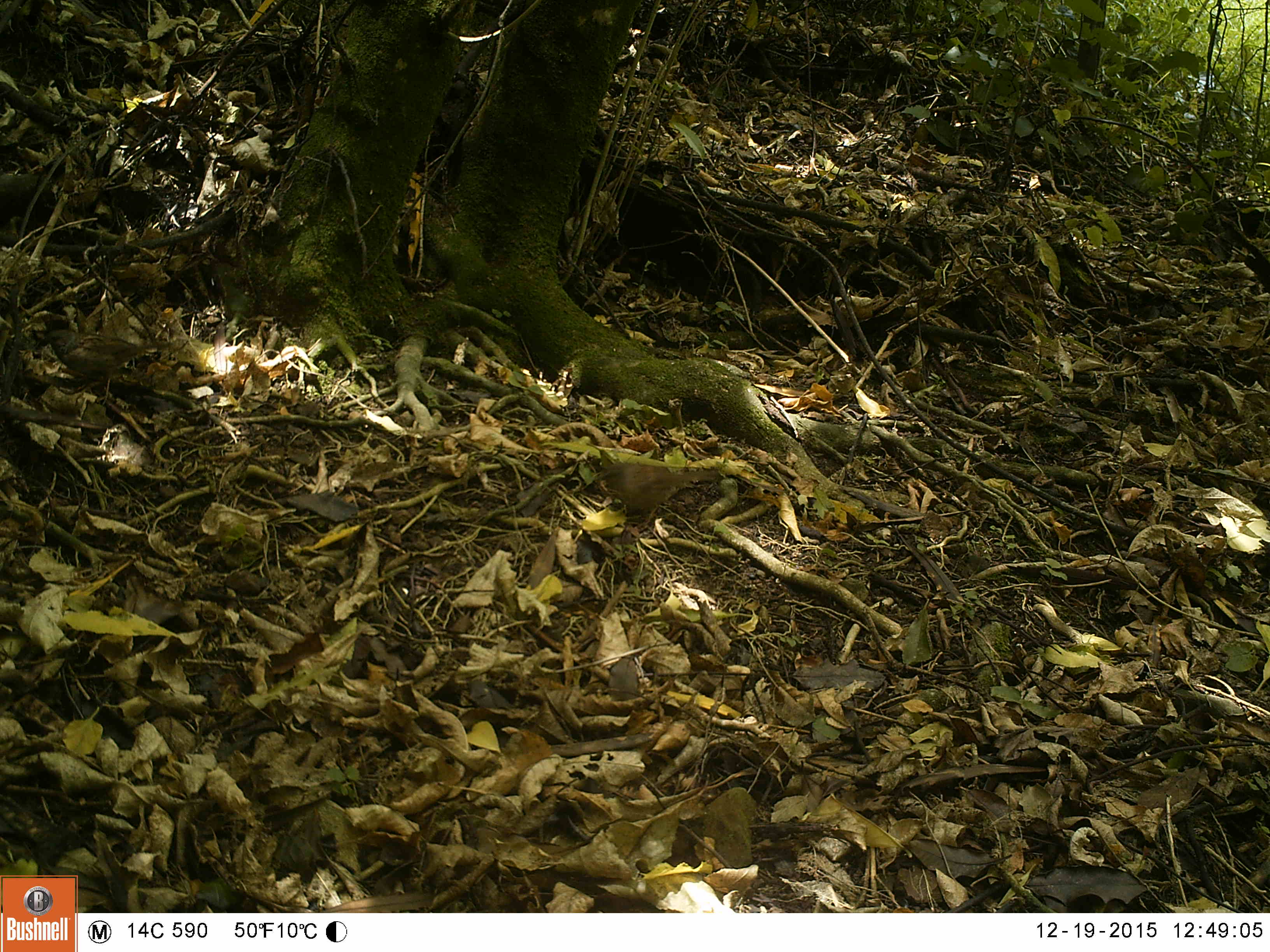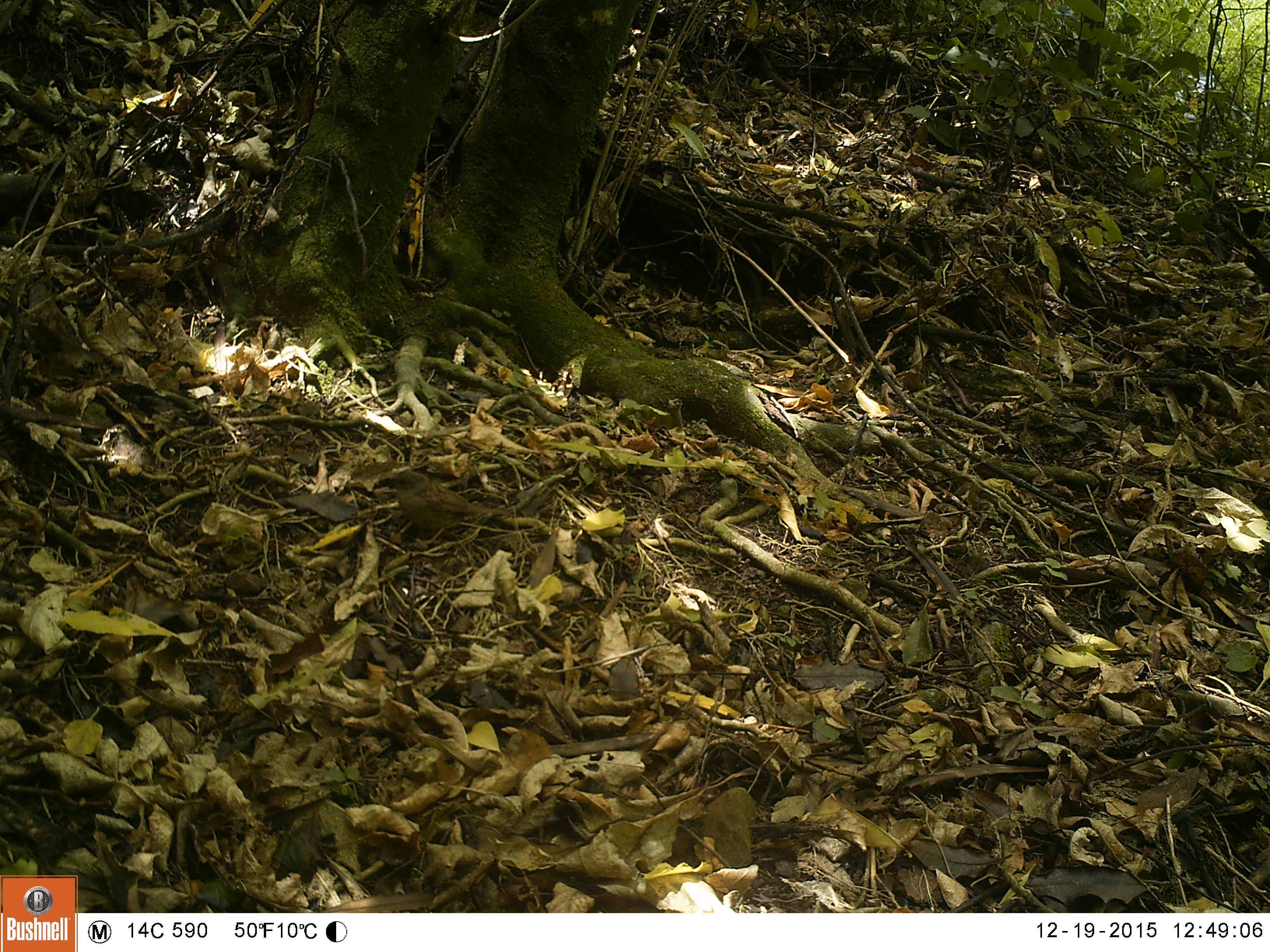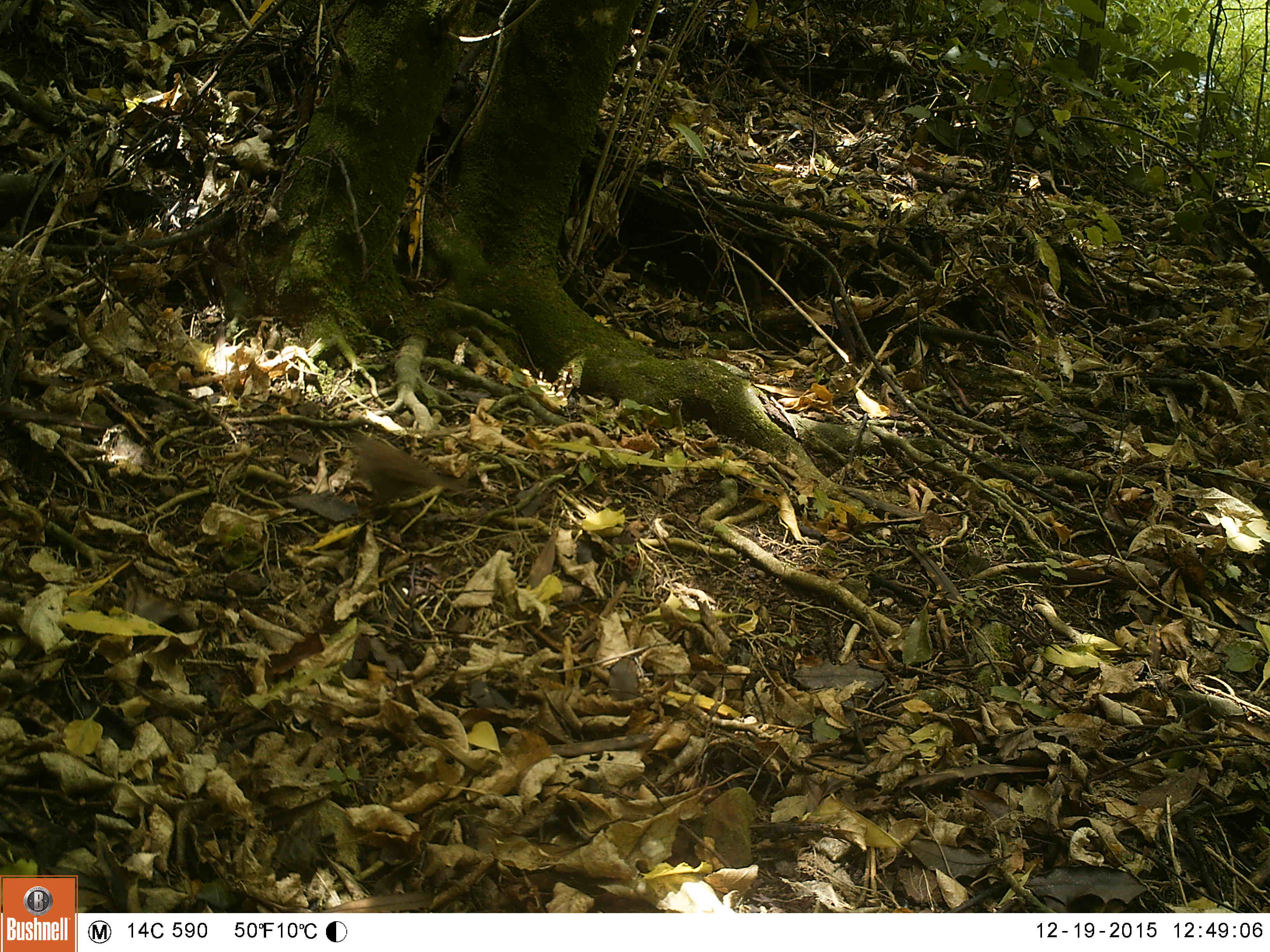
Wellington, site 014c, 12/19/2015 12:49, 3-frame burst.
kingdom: Animalia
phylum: Chordata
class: Aves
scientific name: Aves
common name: bird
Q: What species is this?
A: Bird (Aves).